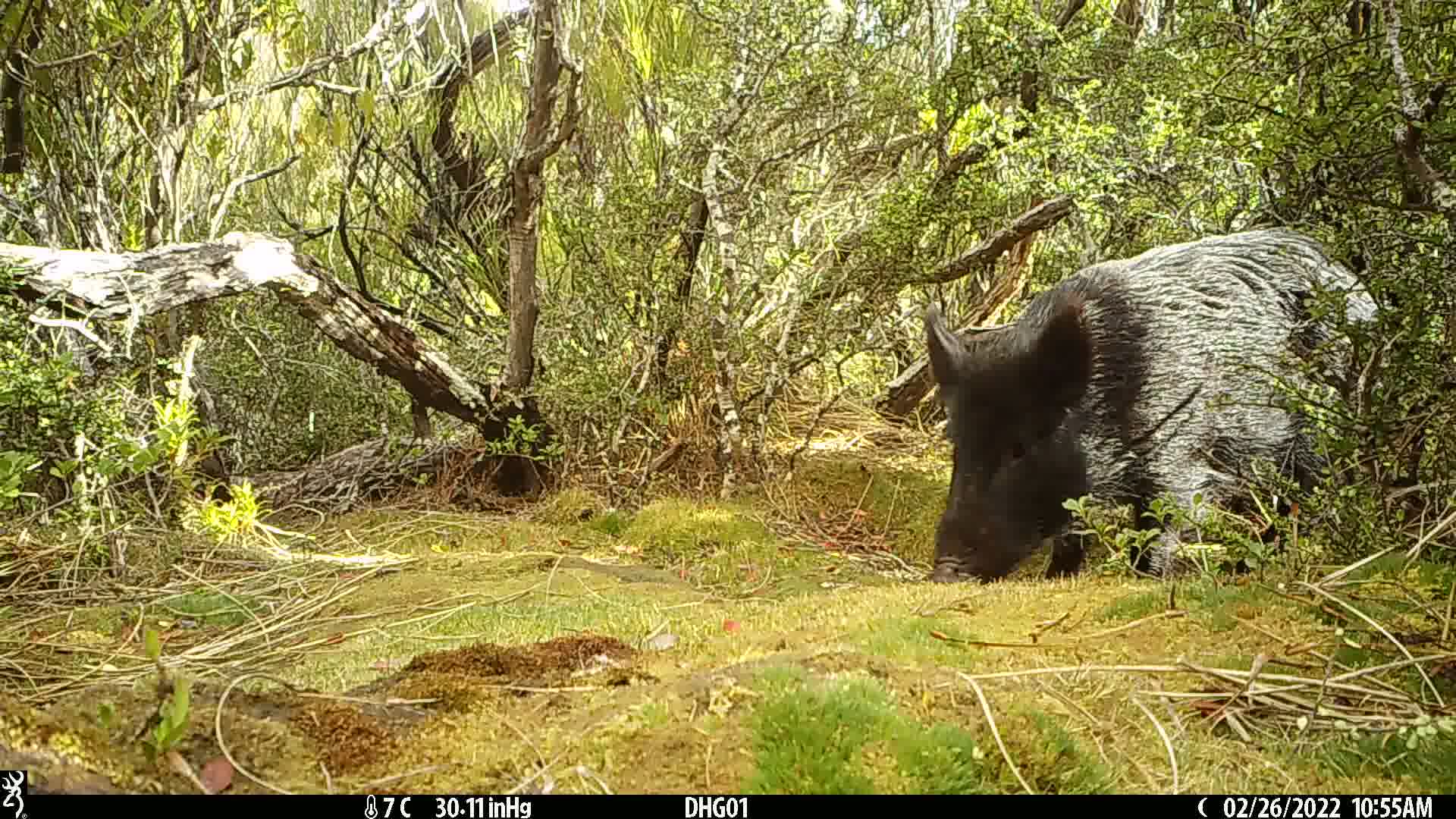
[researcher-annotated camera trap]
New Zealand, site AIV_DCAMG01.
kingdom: Animalia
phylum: Chordata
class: Mammalia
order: Artiodactyla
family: Suidae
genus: Sus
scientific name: Sus scrofa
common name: pig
Pig (Sus scrofa).